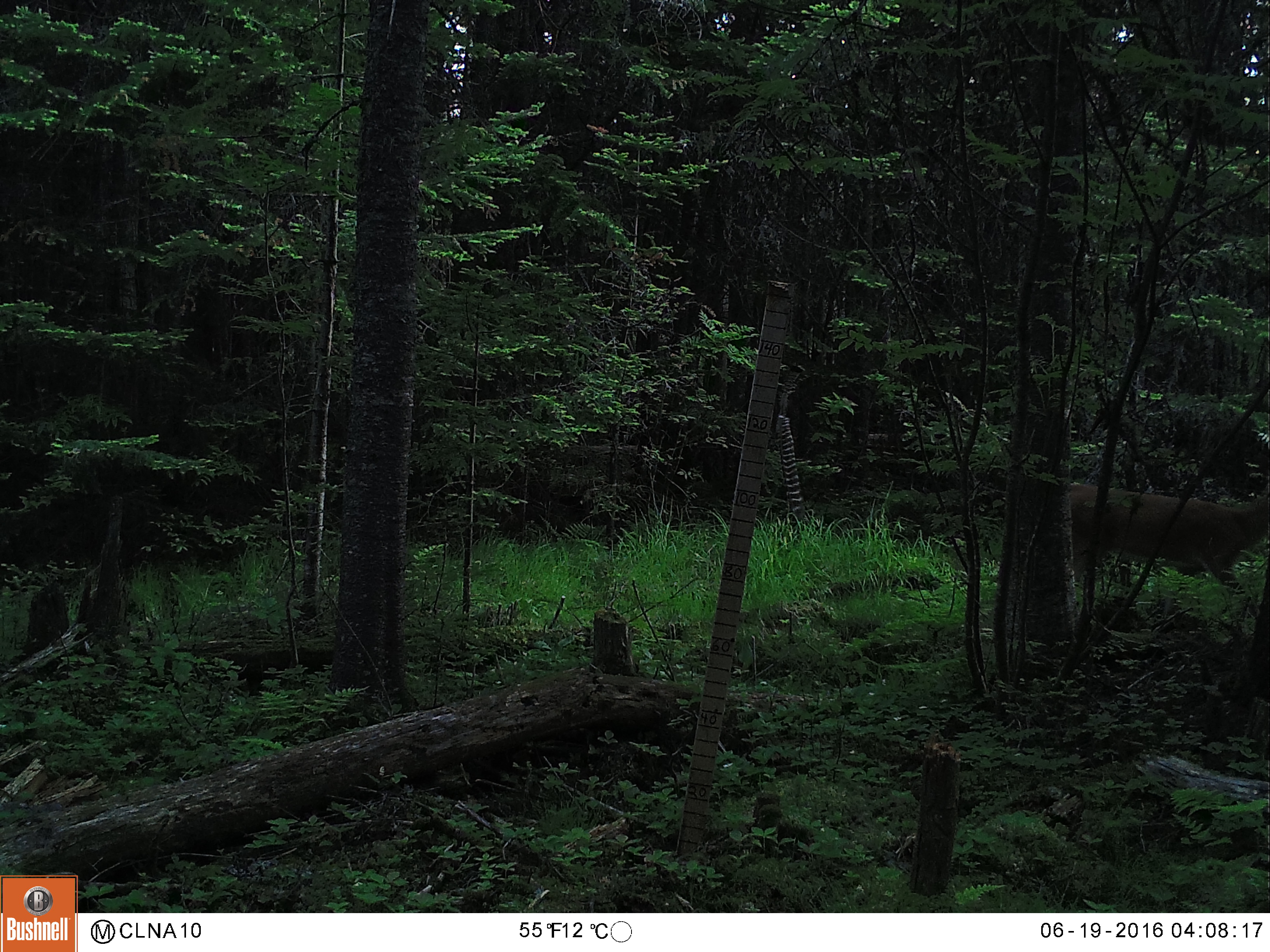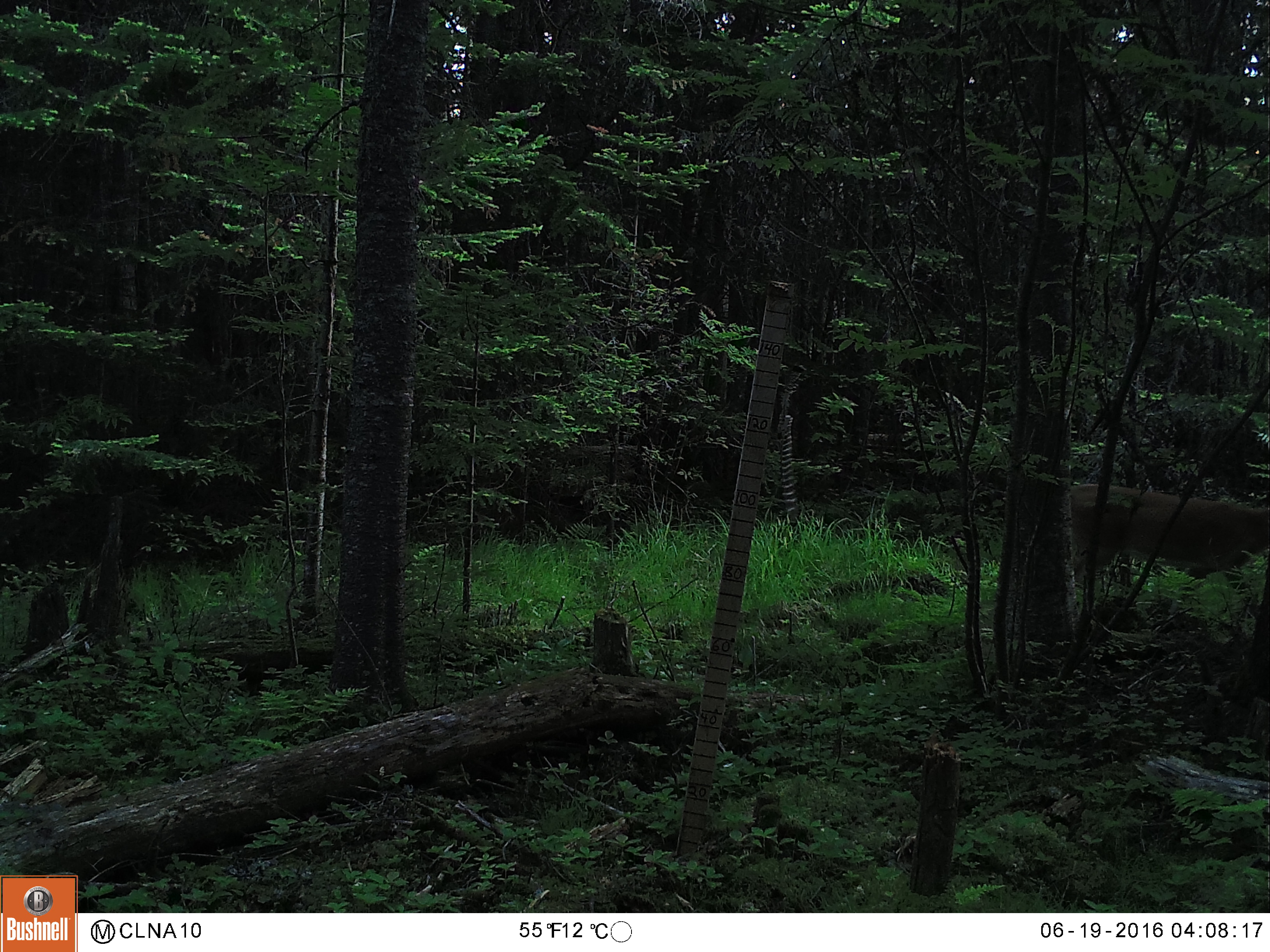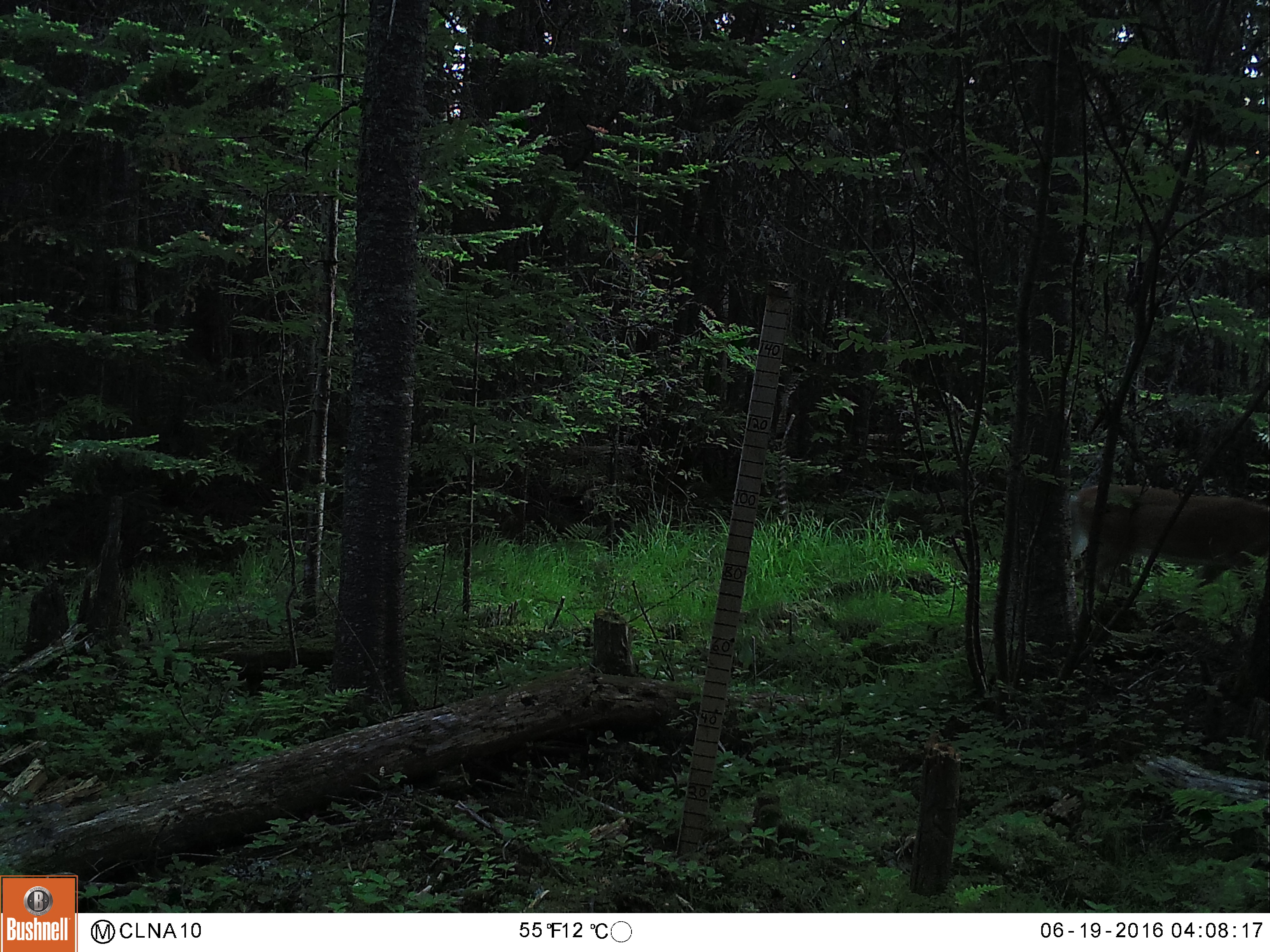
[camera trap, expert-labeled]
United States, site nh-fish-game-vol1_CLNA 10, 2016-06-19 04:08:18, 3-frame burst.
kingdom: Animalia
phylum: Chordata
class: Mammalia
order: Artiodactyla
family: Cervidae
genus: Odocoileus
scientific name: Odocoileus virginianus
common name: white-tailed deer